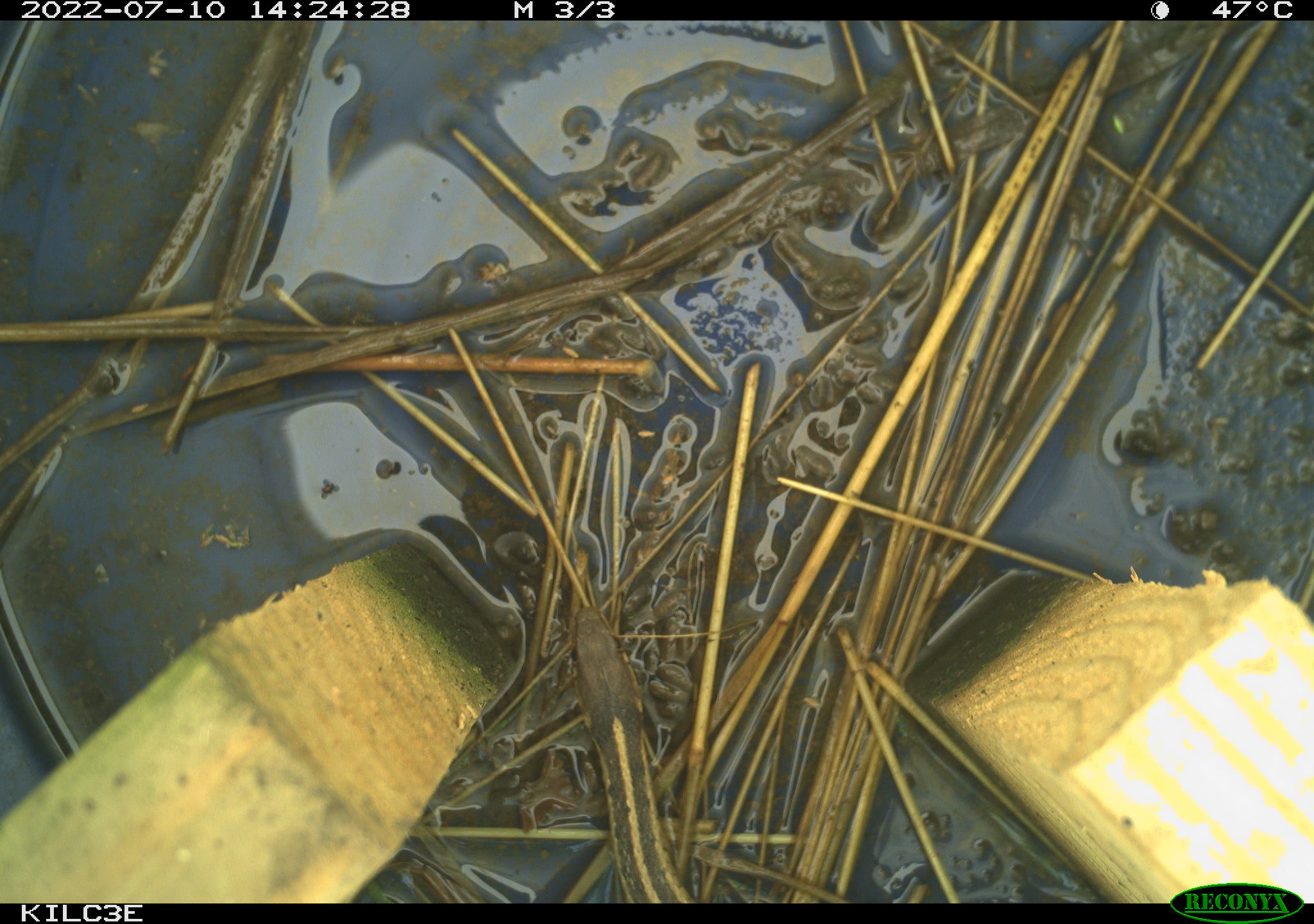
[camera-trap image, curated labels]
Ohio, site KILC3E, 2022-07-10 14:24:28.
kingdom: Animalia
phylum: Chordata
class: Reptilia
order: Squamata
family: Colubridae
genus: Thamnophis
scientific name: Thamnophis sirtalis sirtalis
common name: eastern gartersnake